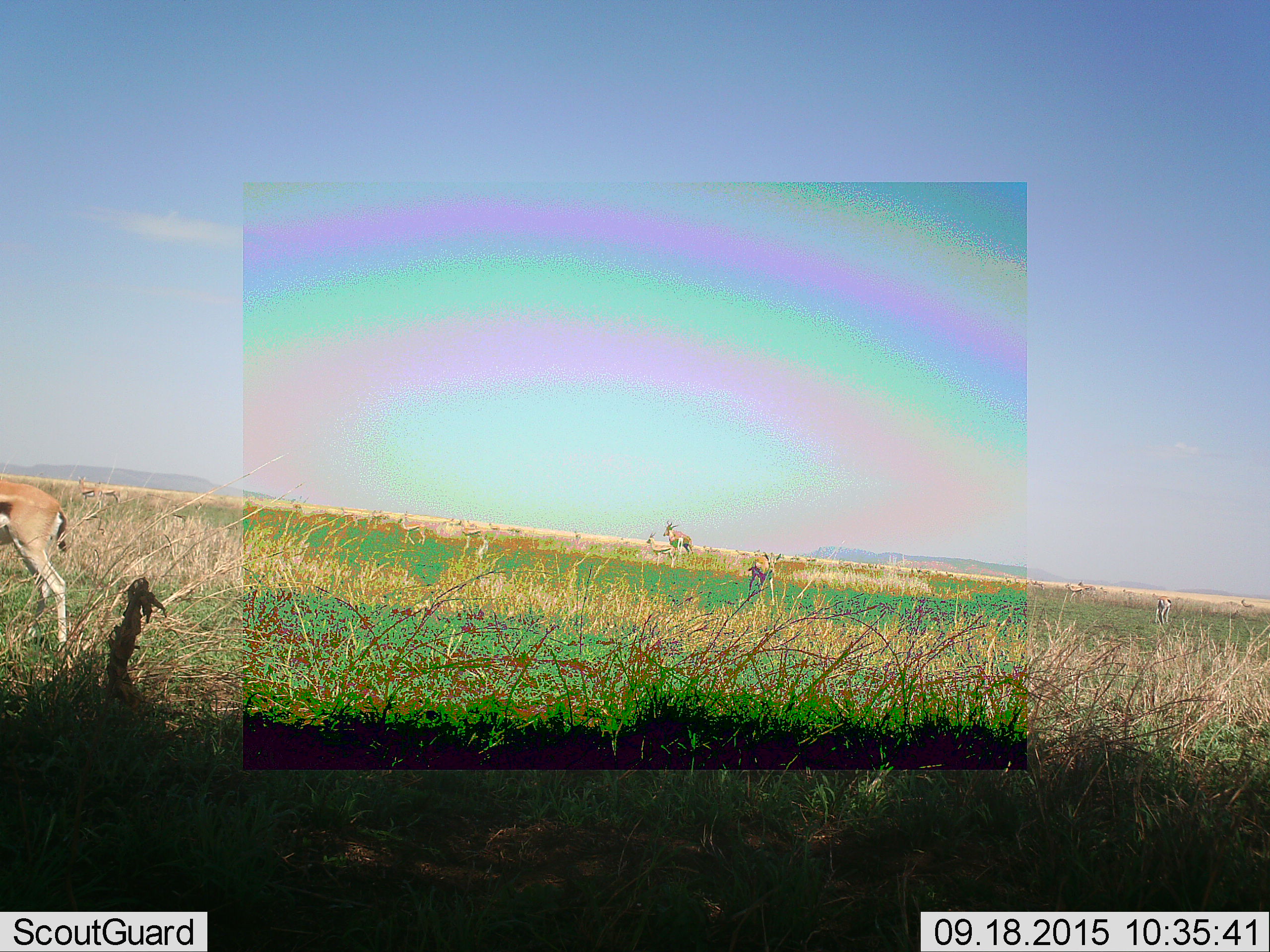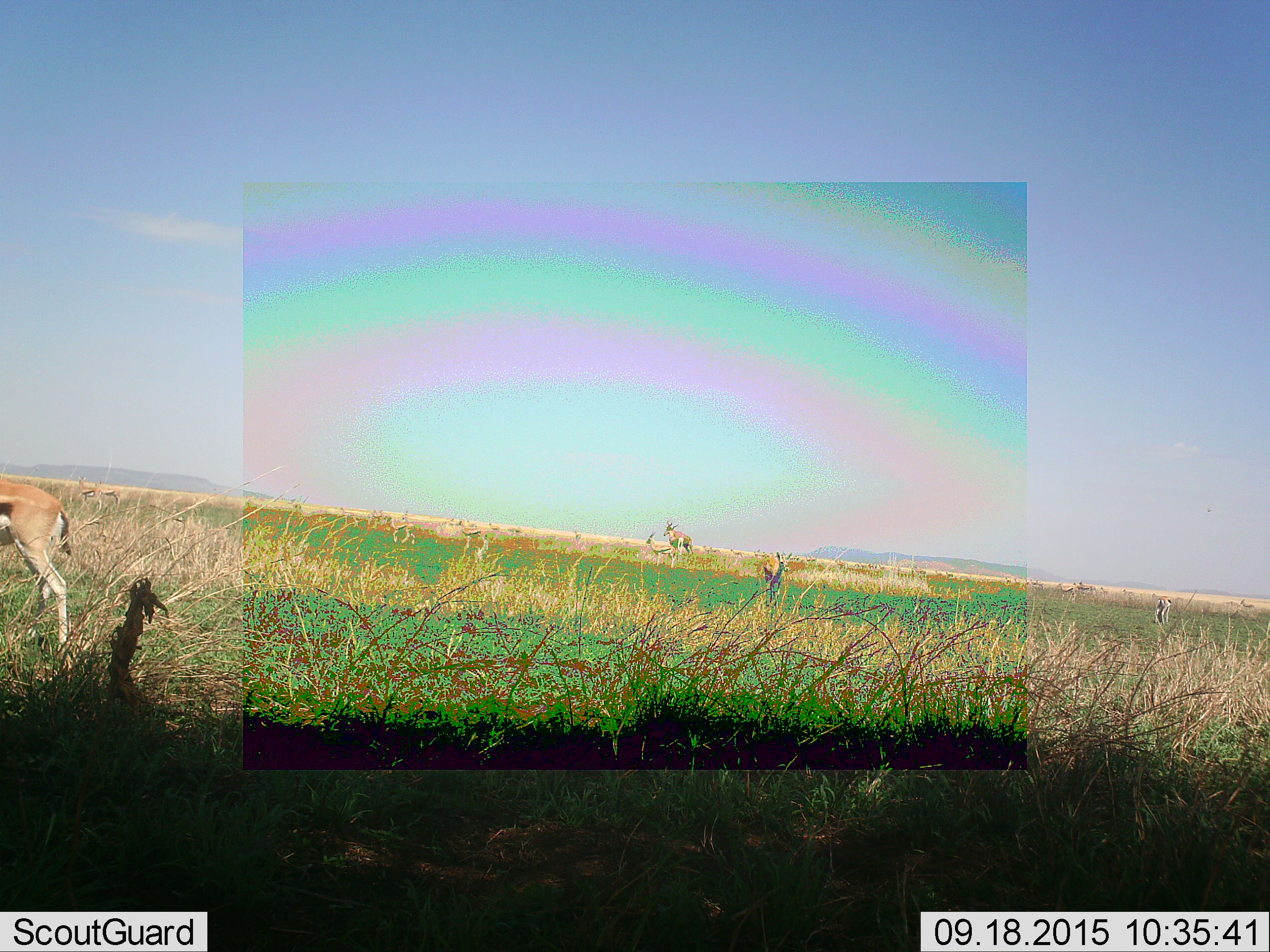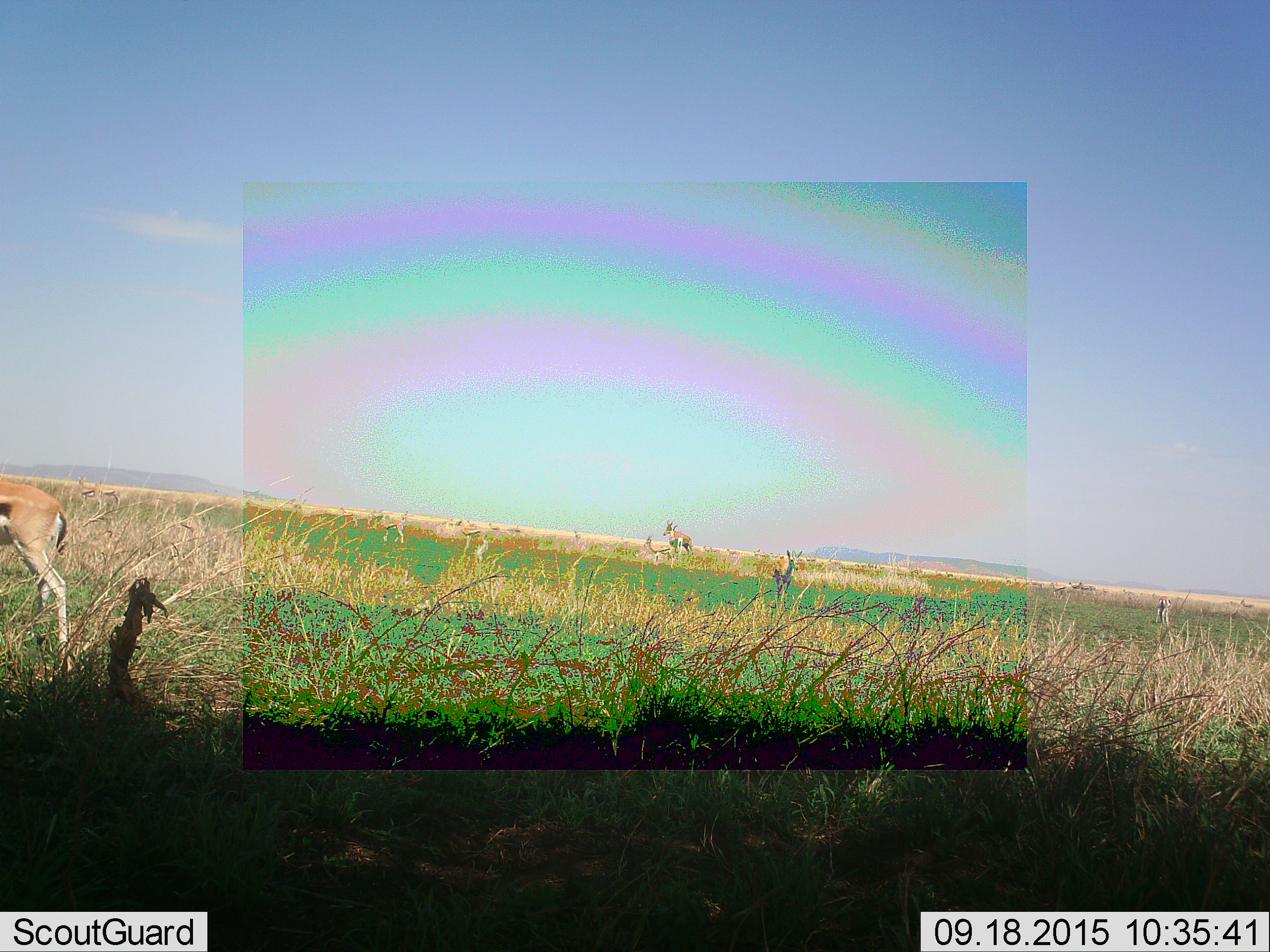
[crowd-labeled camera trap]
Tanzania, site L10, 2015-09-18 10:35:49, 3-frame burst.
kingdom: Animalia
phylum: Chordata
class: Mammalia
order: Artiodactyla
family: Bovidae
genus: Eudorcas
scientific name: Eudorcas thomsonii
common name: thomson's gazelle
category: gazellethomsons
Gazellethomsons (thomson's gazelle) (Eudorcas thomsonii), count 11-50. Behavior (volunteer vote fractions): standing 88%, resting 0%, moving 88%, interacting 0%. Young present (vote fraction): 12%. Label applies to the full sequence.